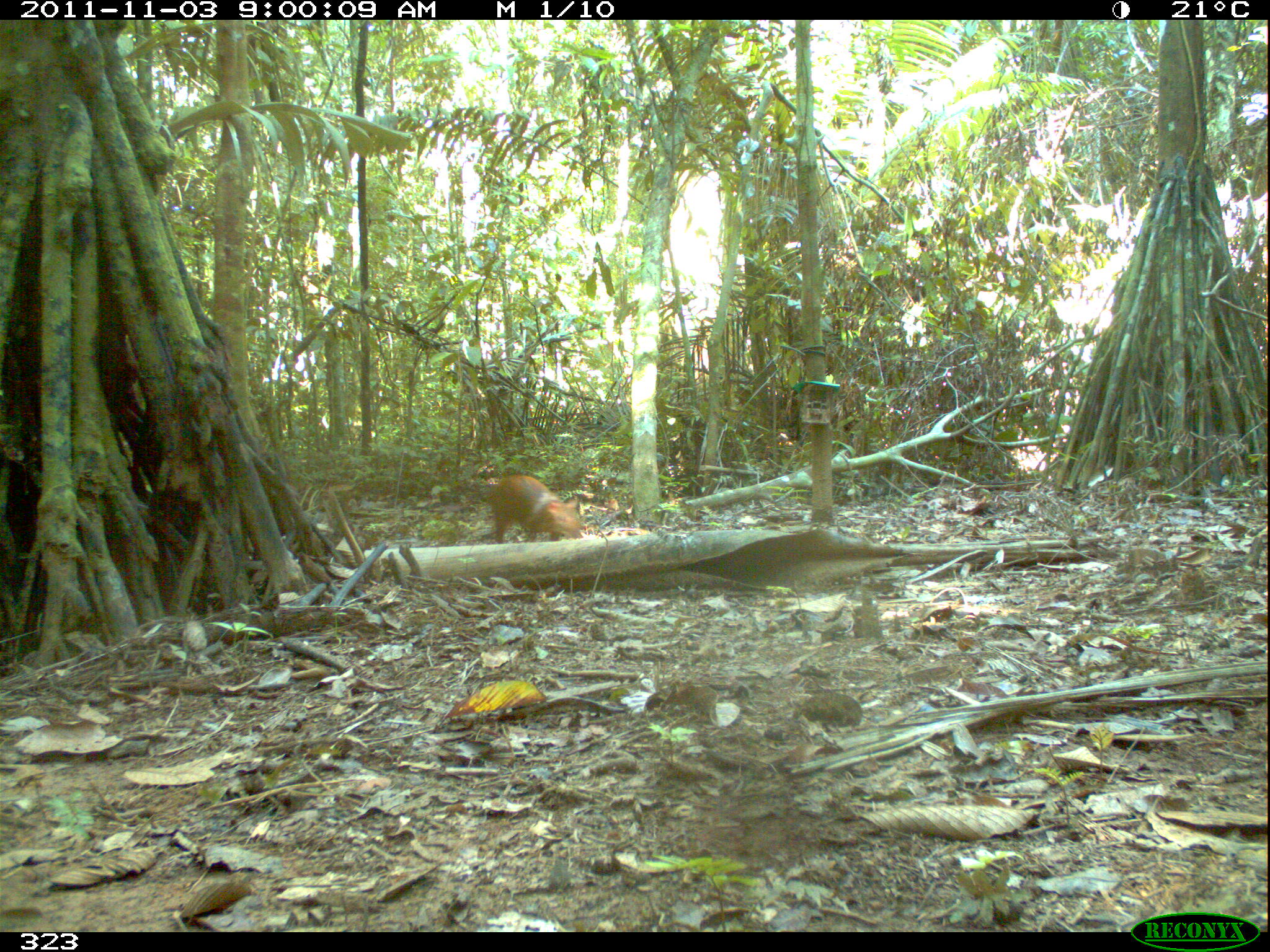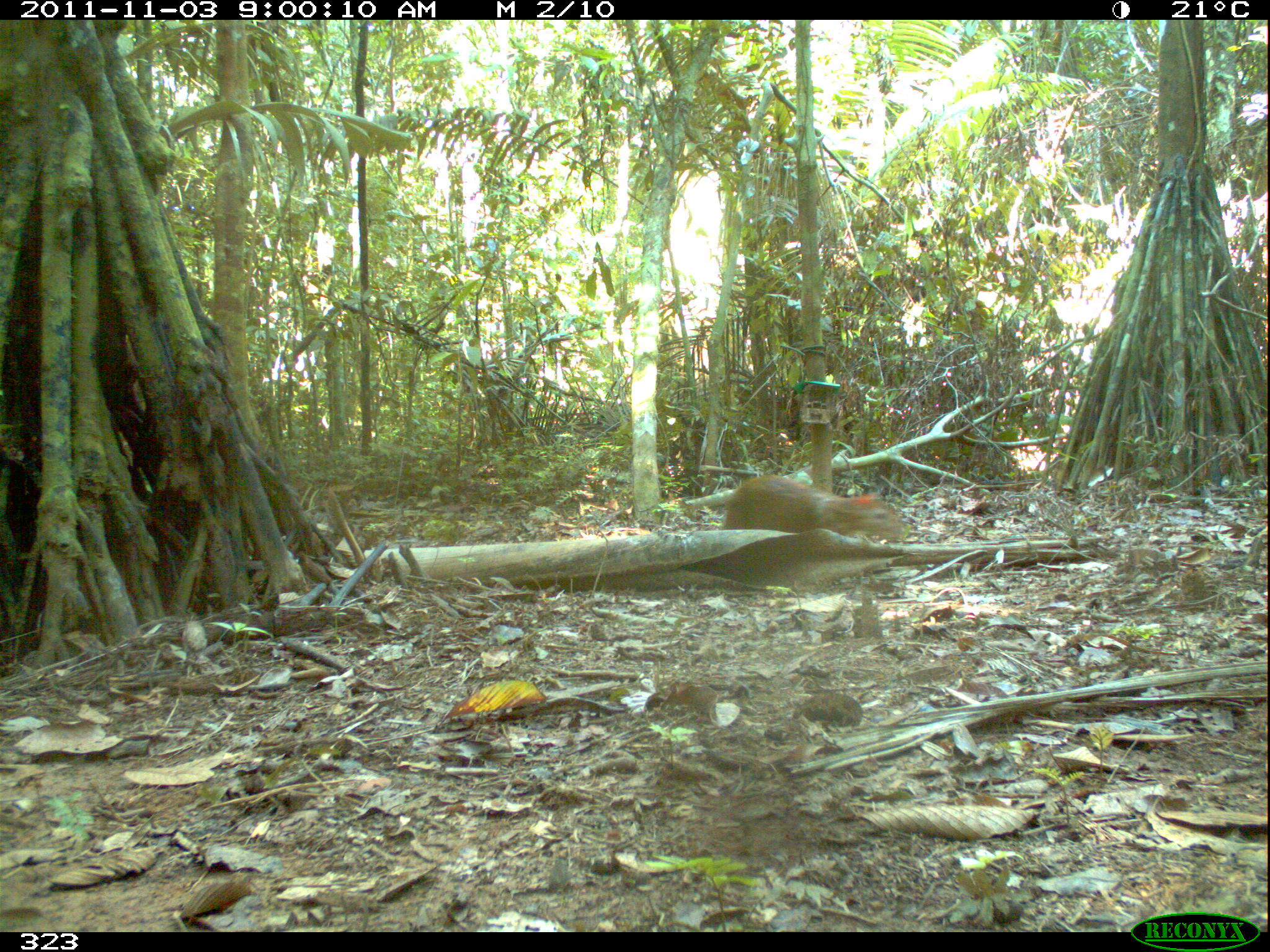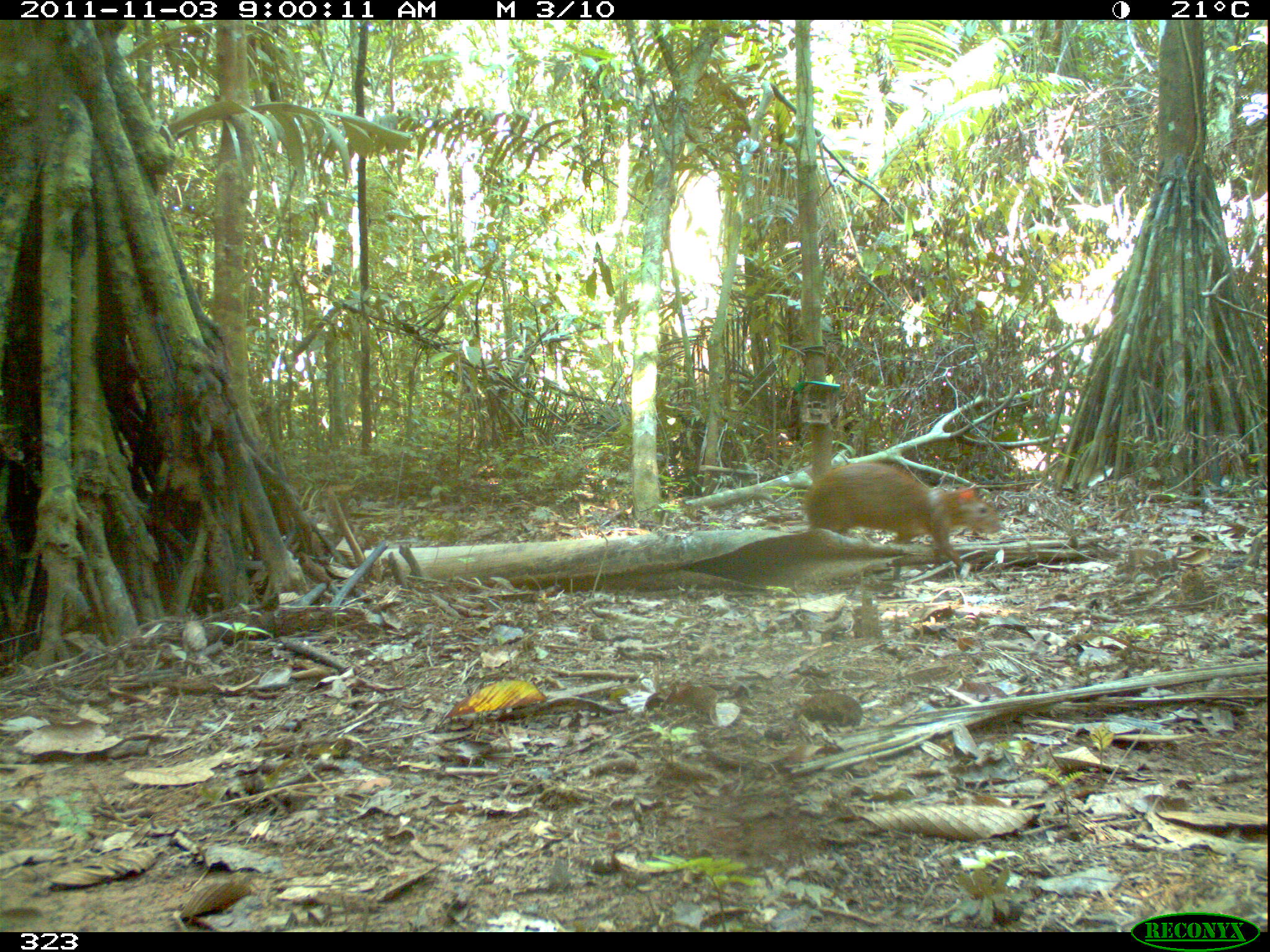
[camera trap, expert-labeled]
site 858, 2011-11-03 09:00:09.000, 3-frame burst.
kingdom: Animalia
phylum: Chordata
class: Mammalia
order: Rodentia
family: Dasyproctidae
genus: Dasyprocta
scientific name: Dasyprocta punctata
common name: central american agouti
Dasyprocta punctata (central american agouti).